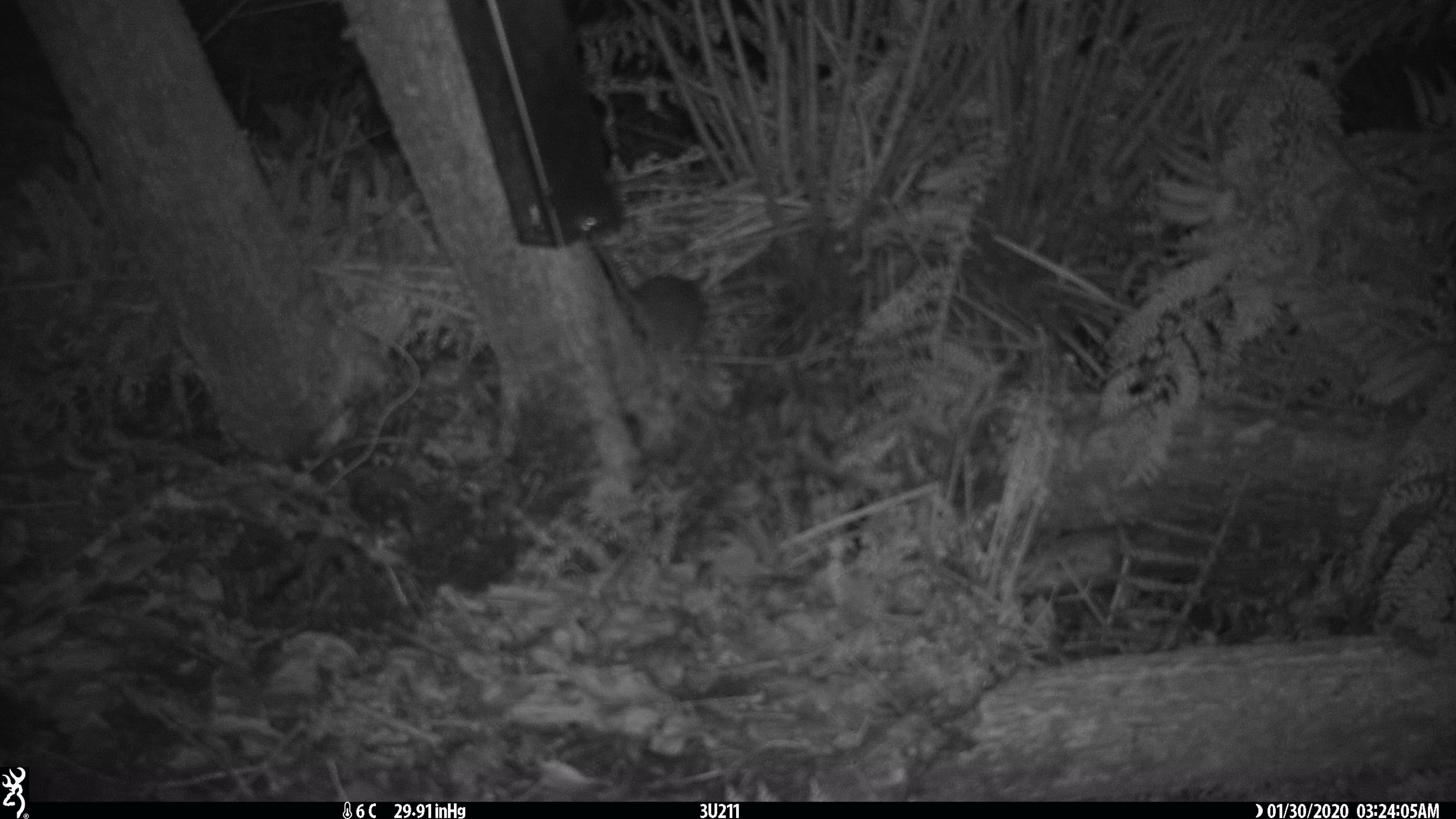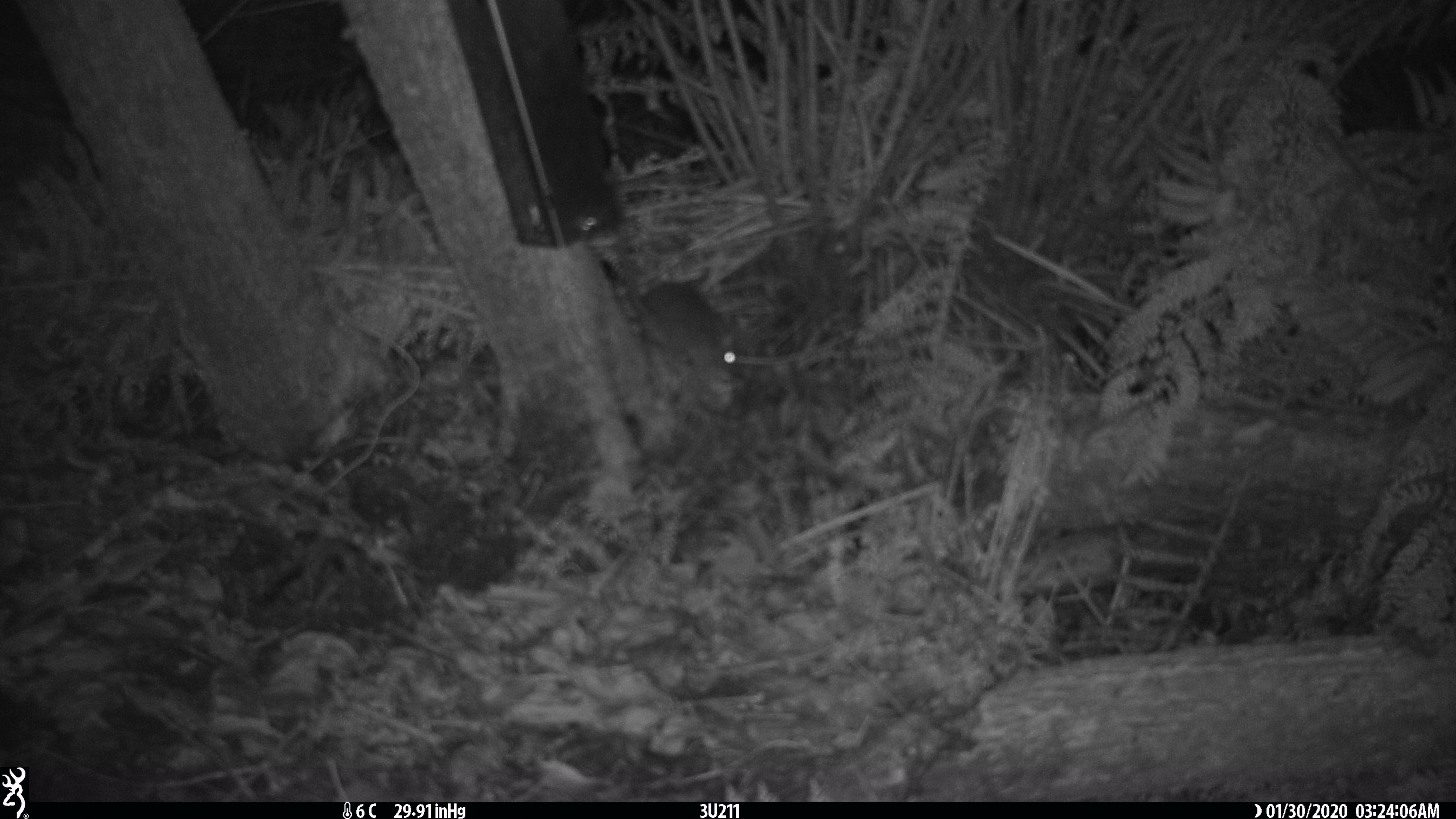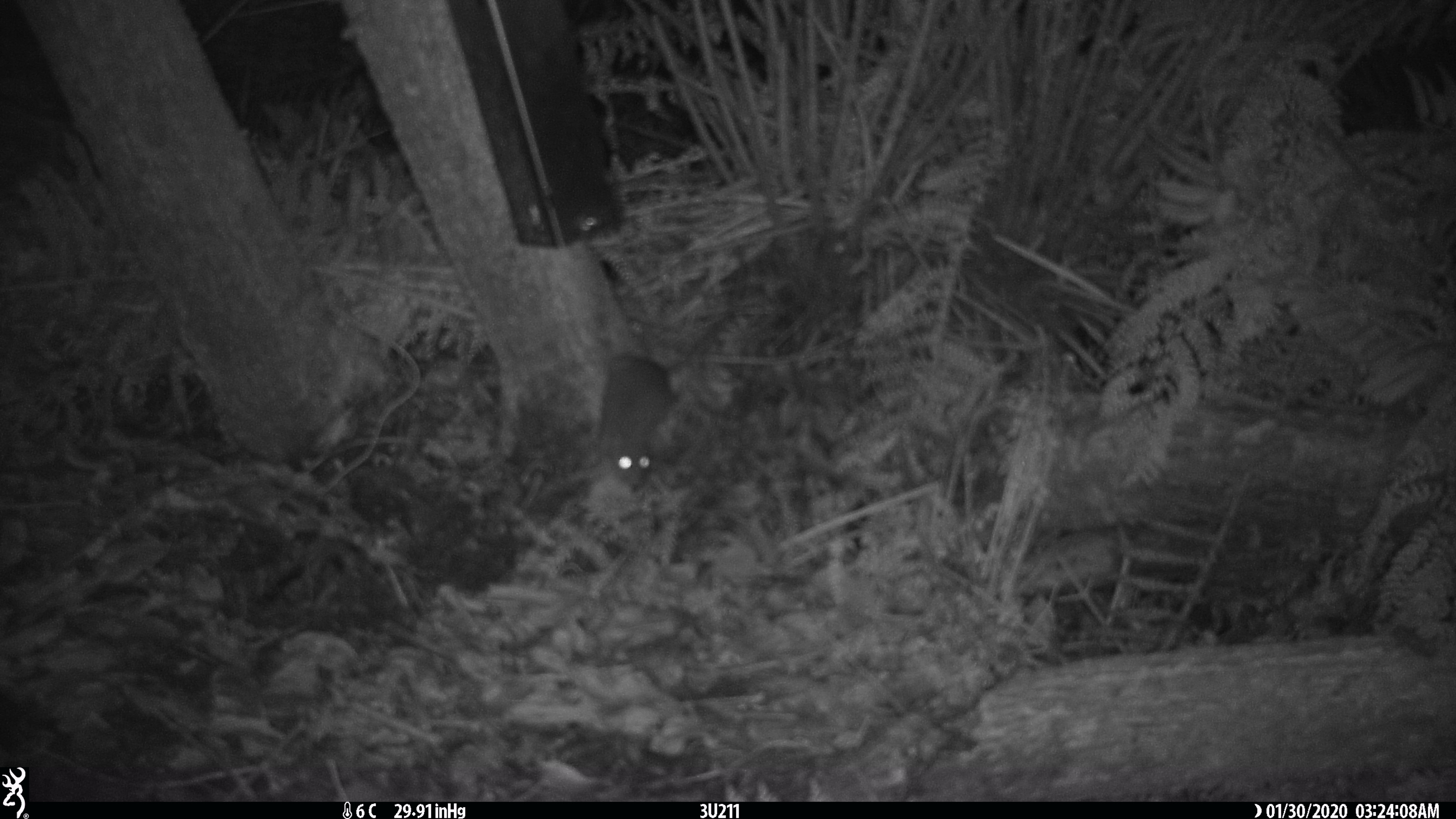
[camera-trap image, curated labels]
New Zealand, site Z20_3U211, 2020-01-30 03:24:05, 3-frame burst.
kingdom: Animalia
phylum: Chordata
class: Mammalia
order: Rodentia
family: Muridae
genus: Rattus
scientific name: Rattus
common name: rat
Rat (Rattus).